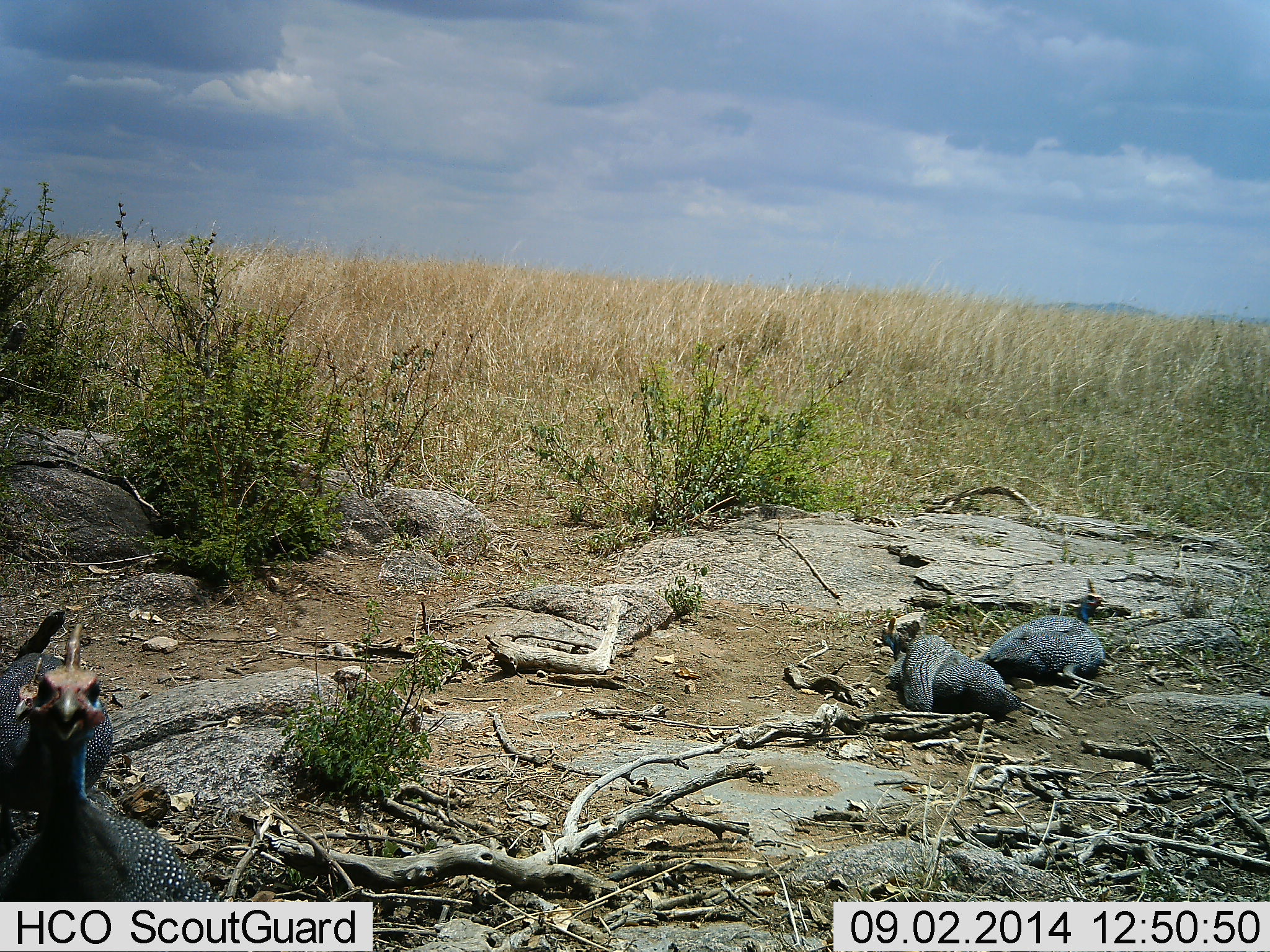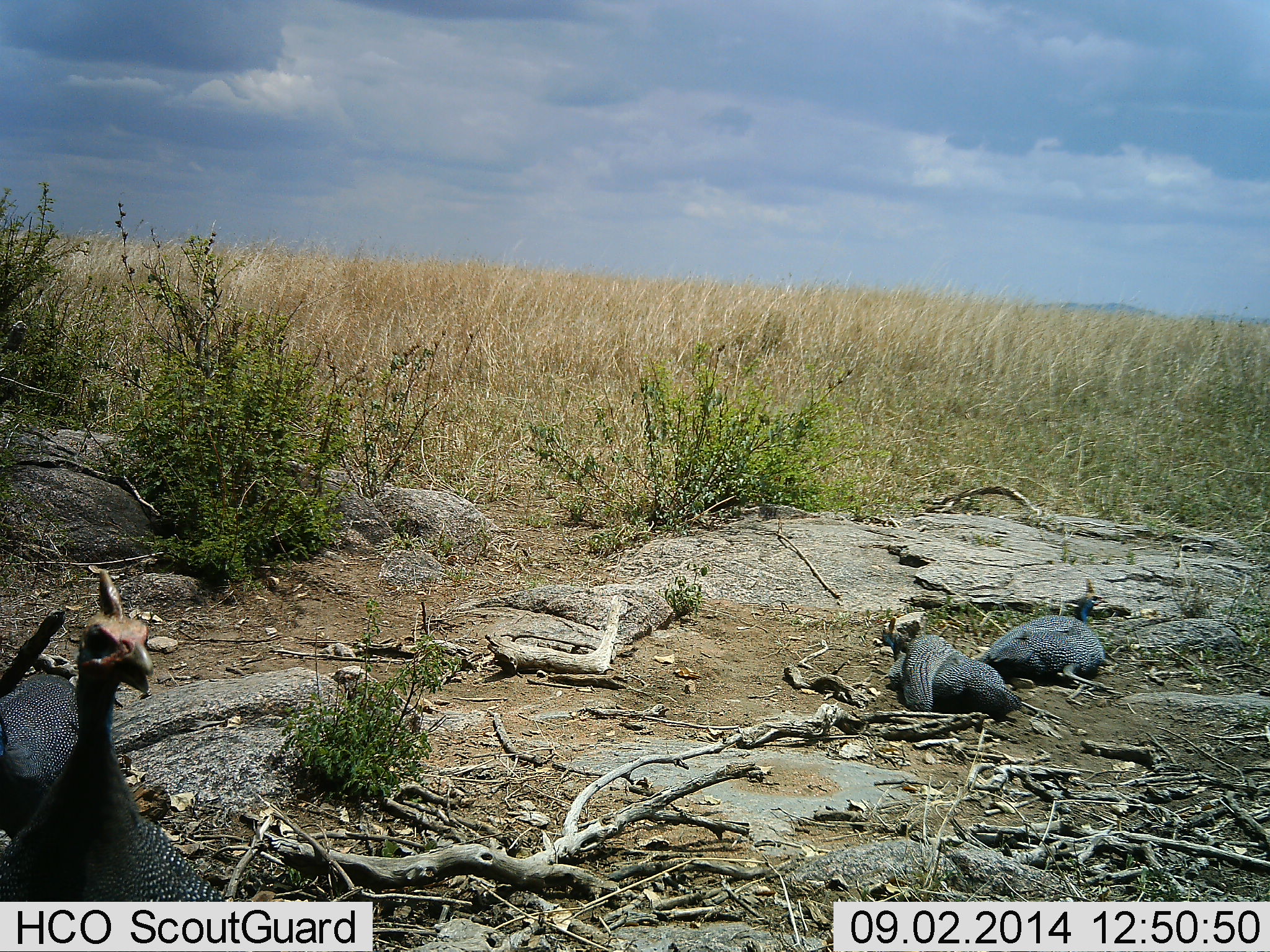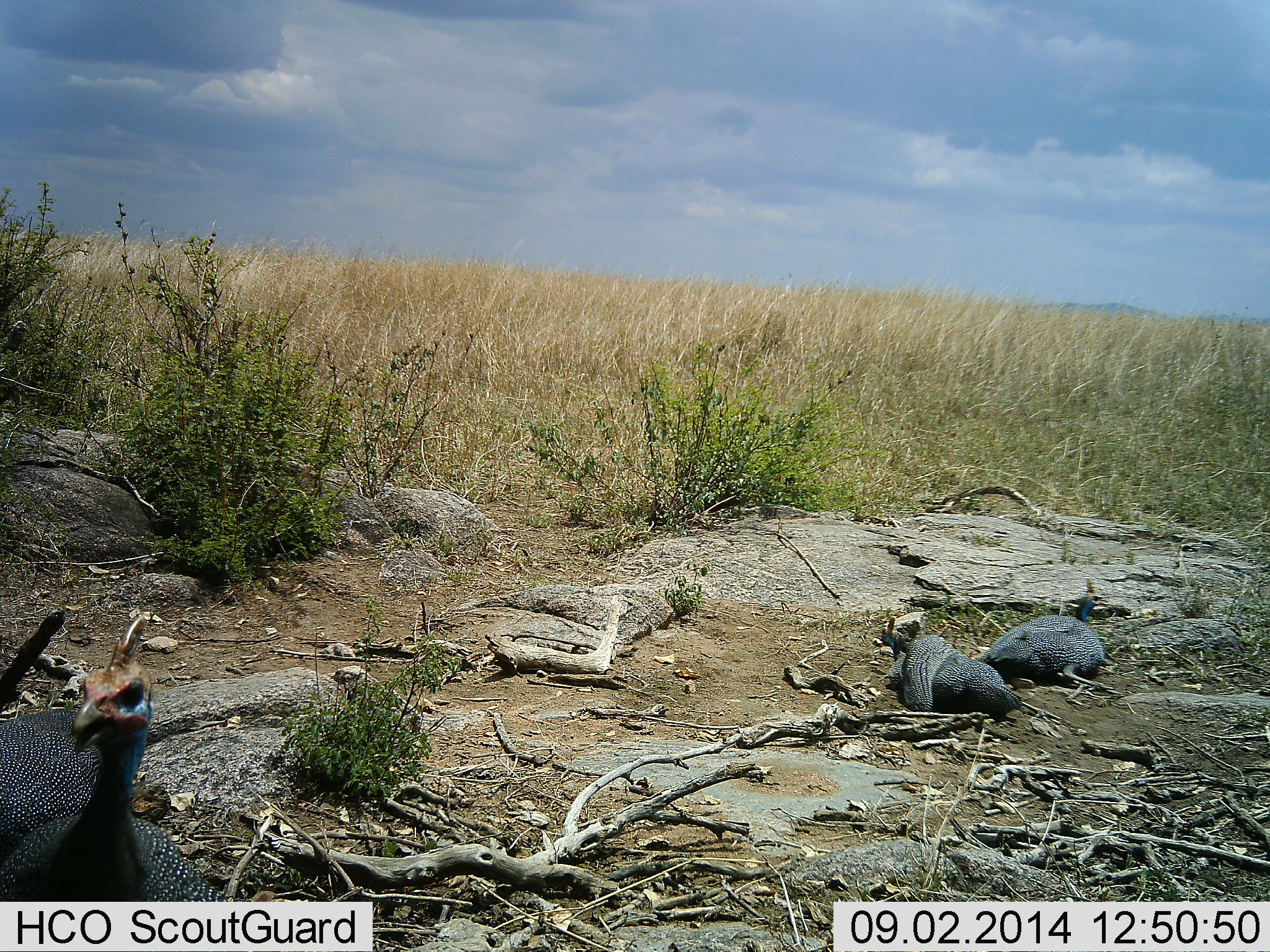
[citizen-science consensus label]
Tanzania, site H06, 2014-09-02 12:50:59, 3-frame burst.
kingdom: Animalia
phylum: Chordata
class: Aves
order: Galliformes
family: Numididae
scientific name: Numididae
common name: guinea fowl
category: guineafowl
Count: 4.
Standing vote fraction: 60%.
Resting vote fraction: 90%.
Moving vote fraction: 20%.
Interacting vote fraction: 10%.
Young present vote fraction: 0%.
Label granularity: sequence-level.